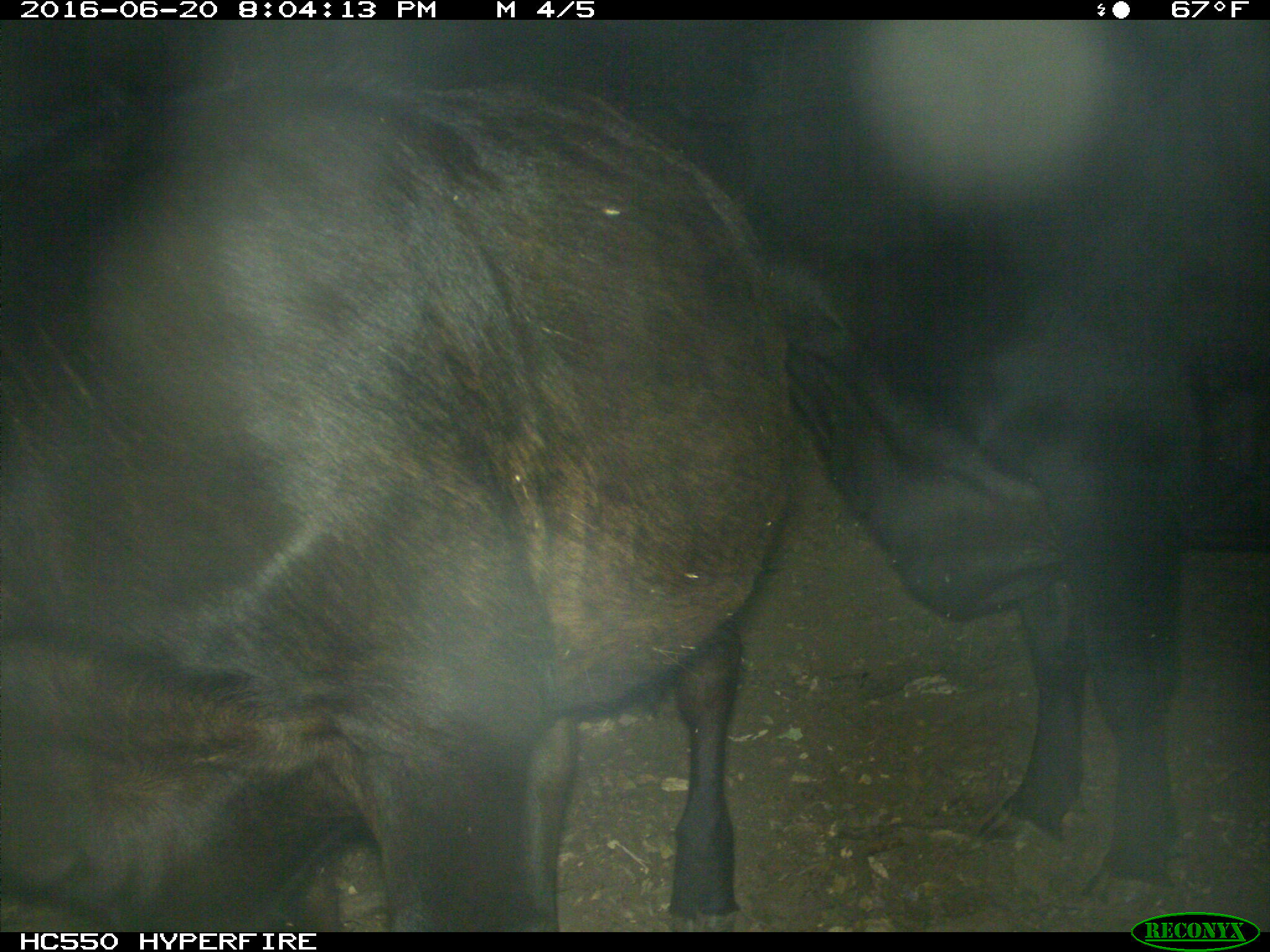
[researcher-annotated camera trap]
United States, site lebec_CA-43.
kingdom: Animalia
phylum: Chordata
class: Mammalia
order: Artiodactyla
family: Bovidae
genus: Bos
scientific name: Bos taurus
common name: domestic cow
Bos taurus (domestic cow).